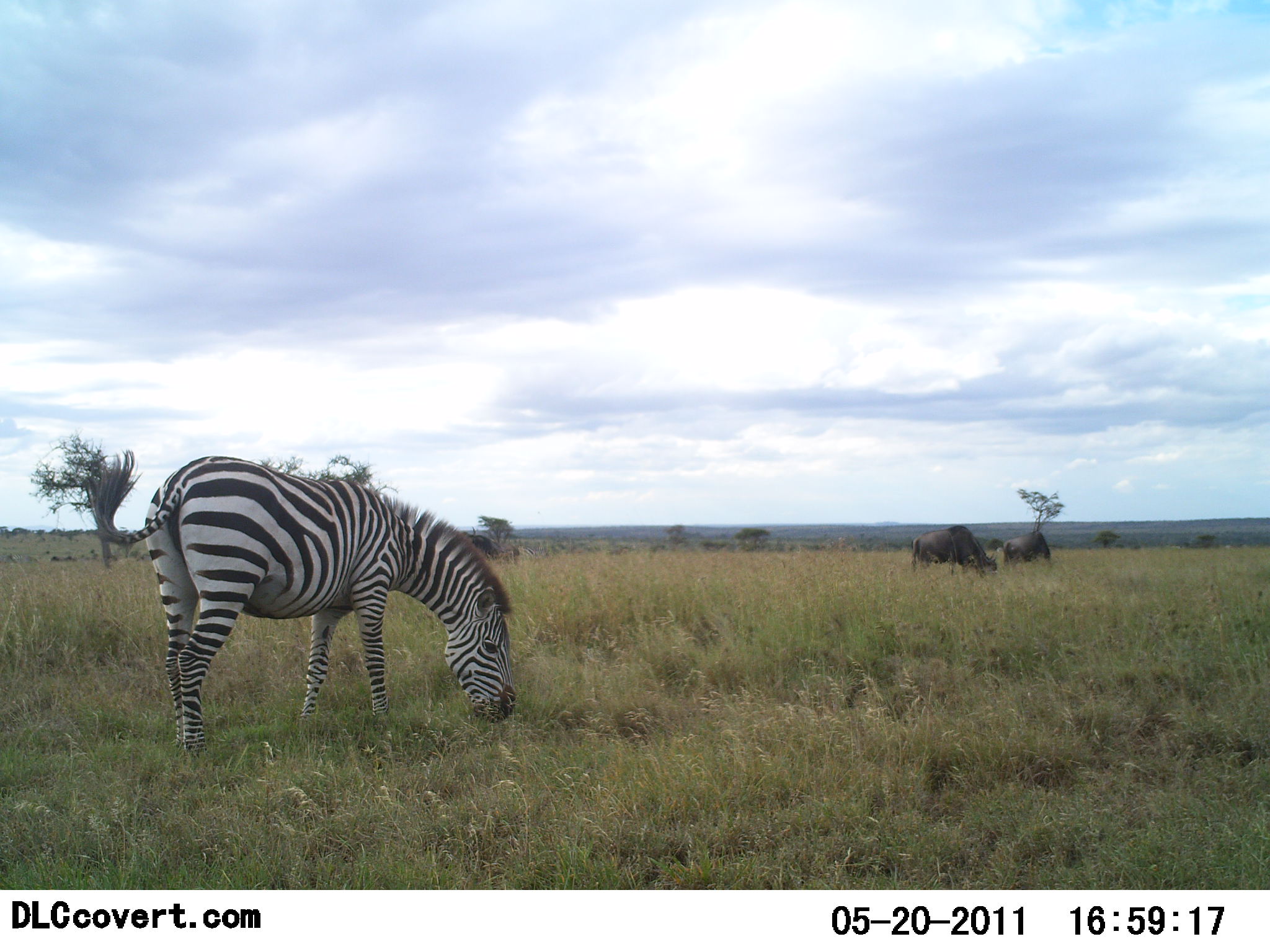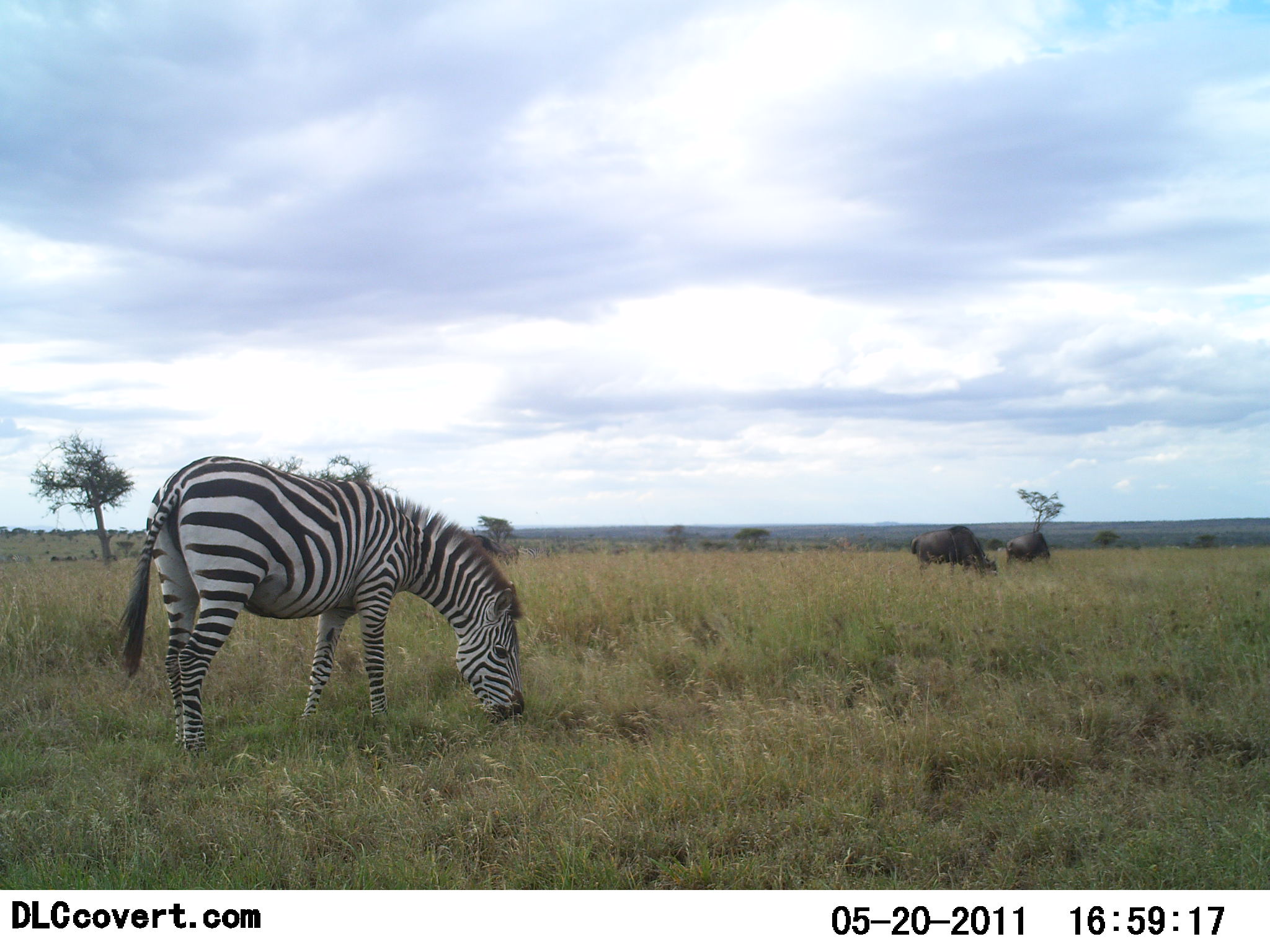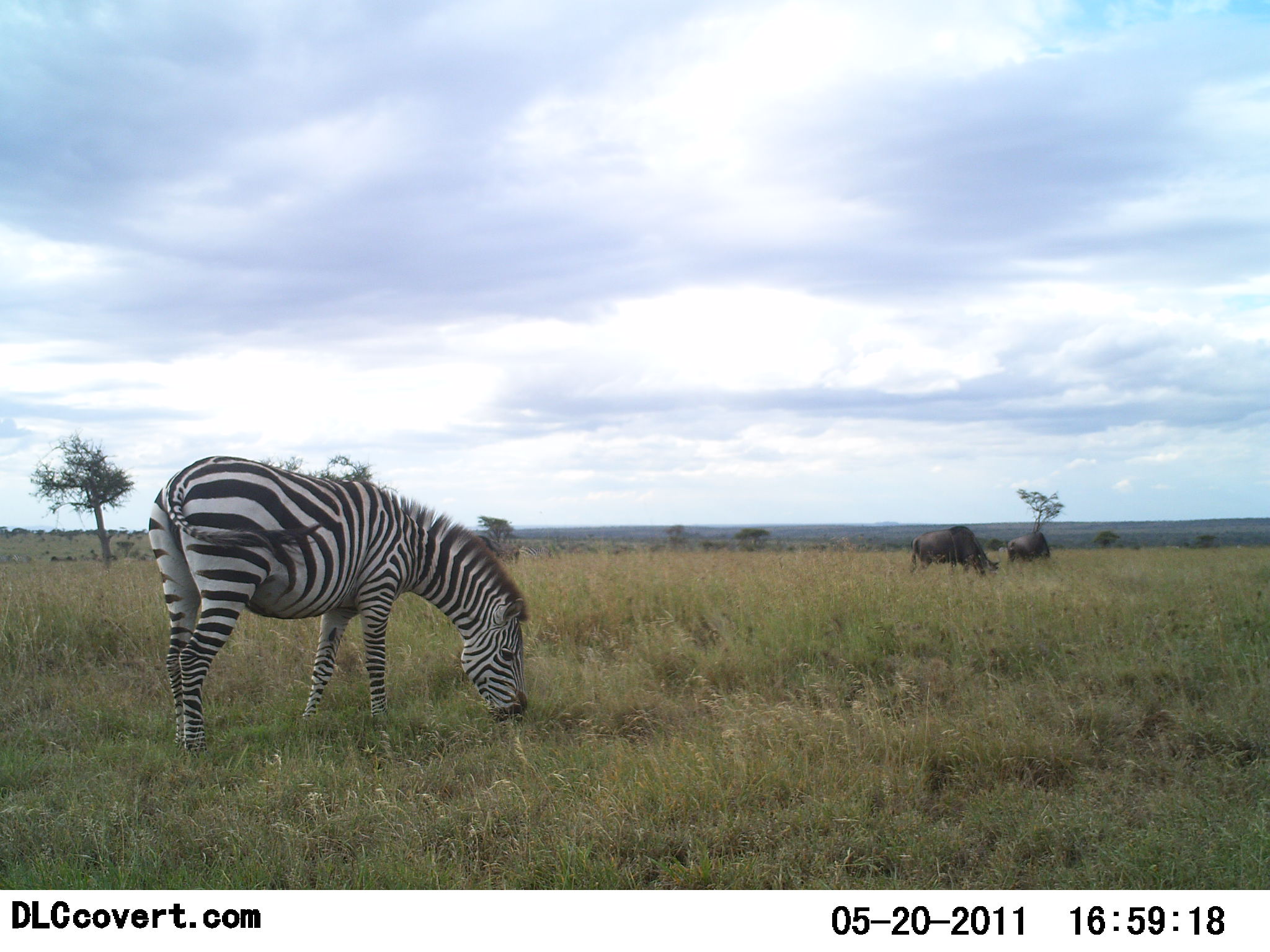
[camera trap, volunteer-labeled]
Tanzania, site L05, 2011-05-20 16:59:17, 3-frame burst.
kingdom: Animalia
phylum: Chordata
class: Mammalia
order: Artiodactyla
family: Bovidae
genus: Connochaetes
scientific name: Connochaetes taurinus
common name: blue wildebeest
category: wildebeest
Wildebeest (blue wildebeest) (Connochaetes taurinus), count 2. Behavior (volunteer vote fractions): standing 20%, resting 0%, moving 0%, interacting 0%. Young present (vote fraction): 0%. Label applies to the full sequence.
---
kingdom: Animalia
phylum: Chordata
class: Mammalia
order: Perissodactyla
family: Equidae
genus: Equus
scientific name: Equus quagga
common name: plains zebra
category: zebra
Zebra (plains zebra) (Equus quagga), count 1. Behavior (volunteer vote fractions): standing 12%, resting 0%, moving 0%, interacting 0%. Young present (vote fraction): 0%. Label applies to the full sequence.